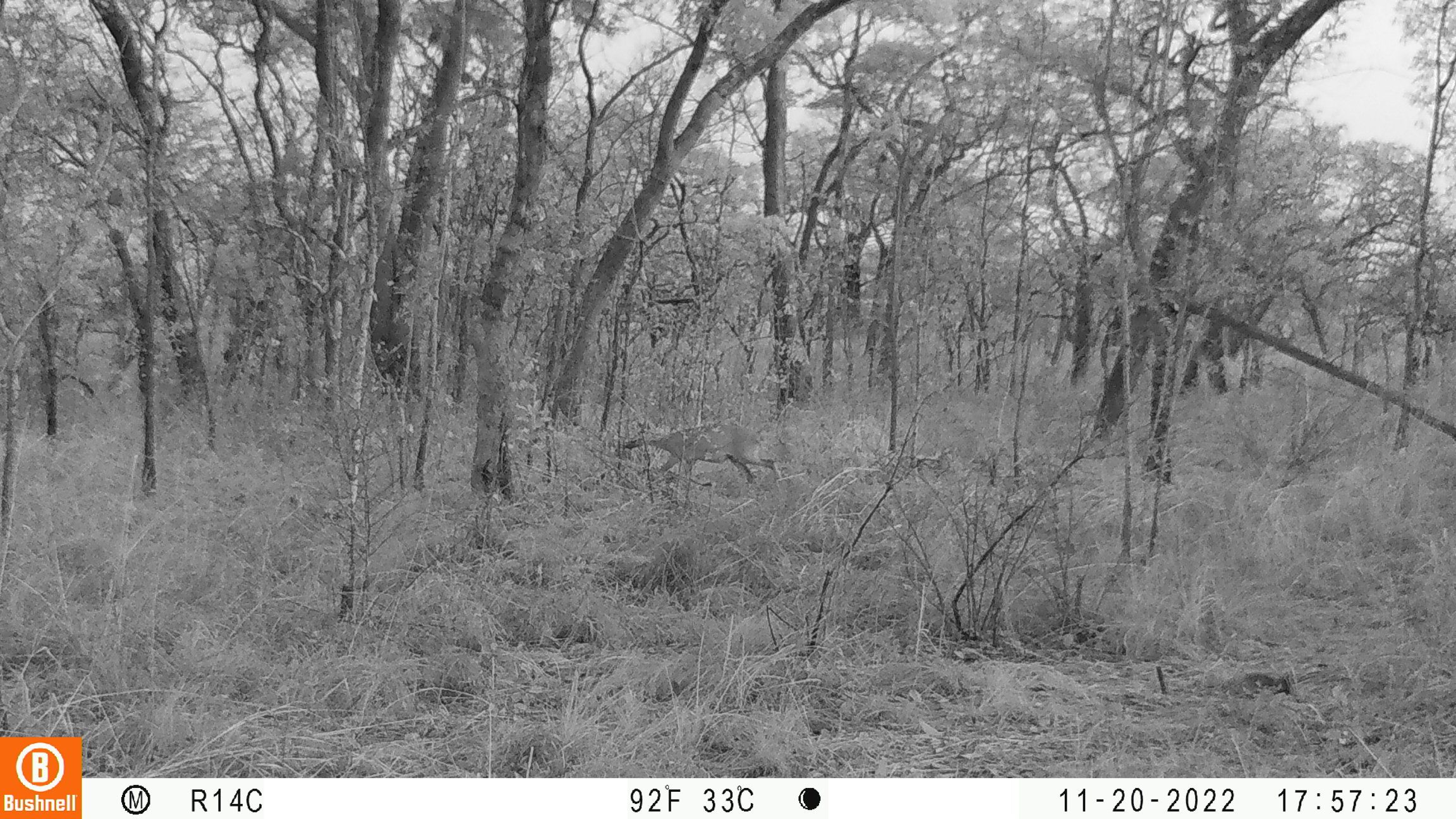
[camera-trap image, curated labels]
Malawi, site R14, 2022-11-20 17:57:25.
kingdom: Animalia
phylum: Chordata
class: Mammalia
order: Artiodactyla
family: Bovidae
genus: Sylvicapra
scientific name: Sylvicapra grimmia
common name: common duiker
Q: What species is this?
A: Common duiker (Sylvicapra grimmia).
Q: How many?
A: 1.